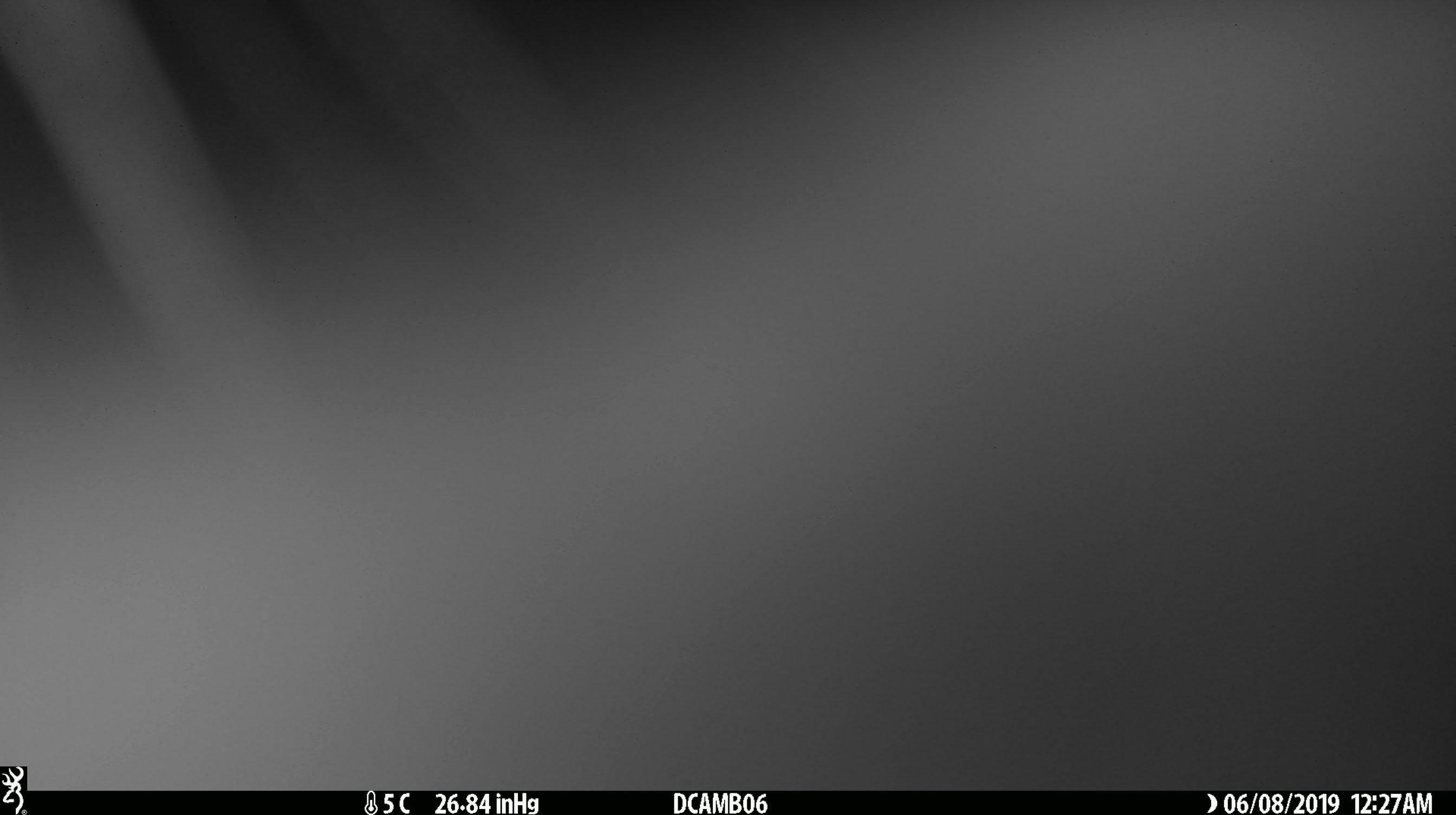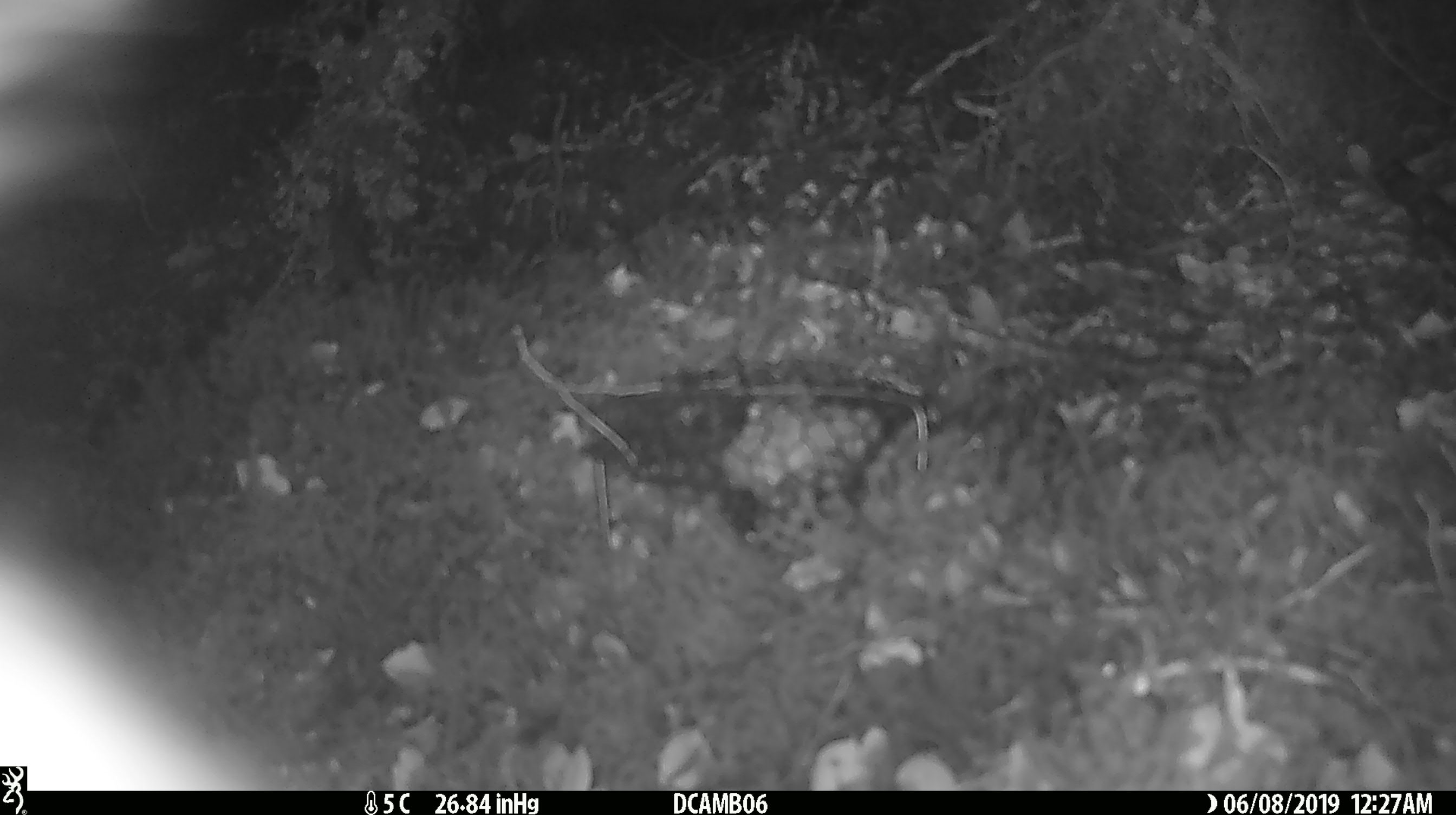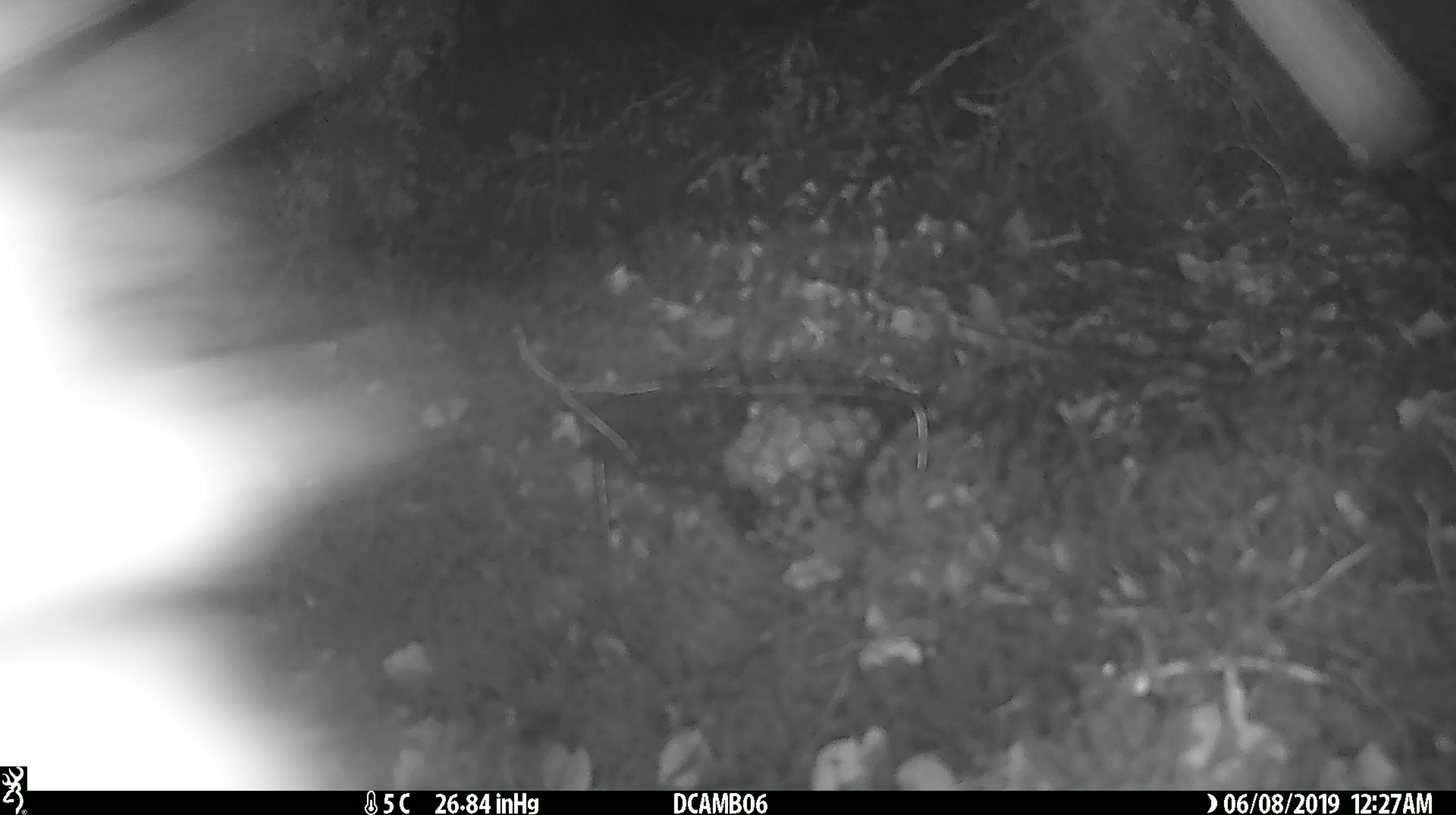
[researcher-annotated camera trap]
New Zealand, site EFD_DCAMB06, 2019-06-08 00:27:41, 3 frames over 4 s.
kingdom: Animalia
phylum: Chordata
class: Mammalia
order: Diprotodontia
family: Phalangeridae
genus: Trichosurus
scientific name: Trichosurus vulpecula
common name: common brushtail possum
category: possum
Possum (common brushtail possum) (Trichosurus vulpecula).